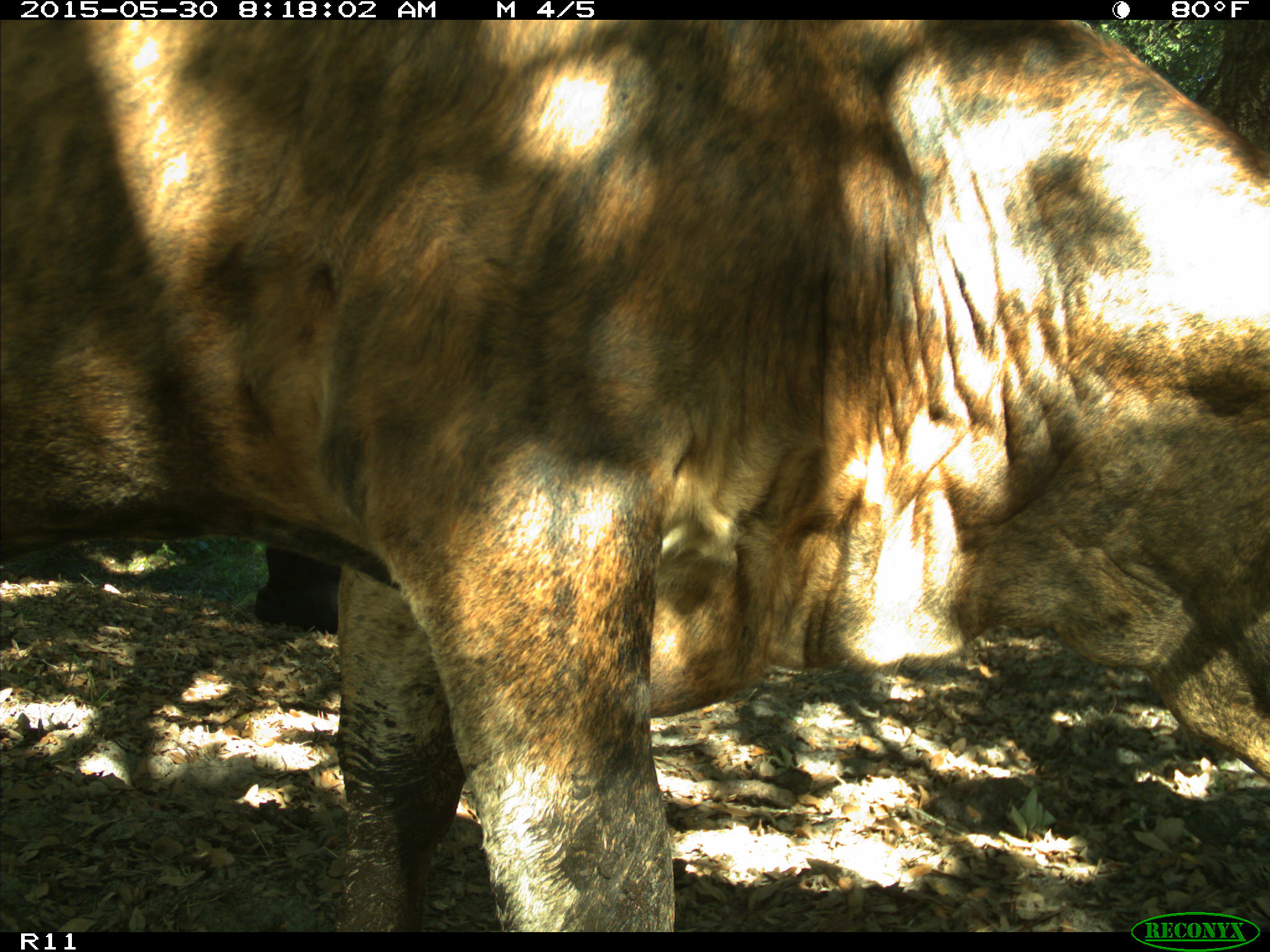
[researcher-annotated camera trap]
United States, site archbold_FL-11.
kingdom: Animalia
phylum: Chordata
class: Mammalia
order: Artiodactyla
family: Bovidae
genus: Bos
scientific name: Bos taurus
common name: domestic cow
Bos taurus (domestic cow).